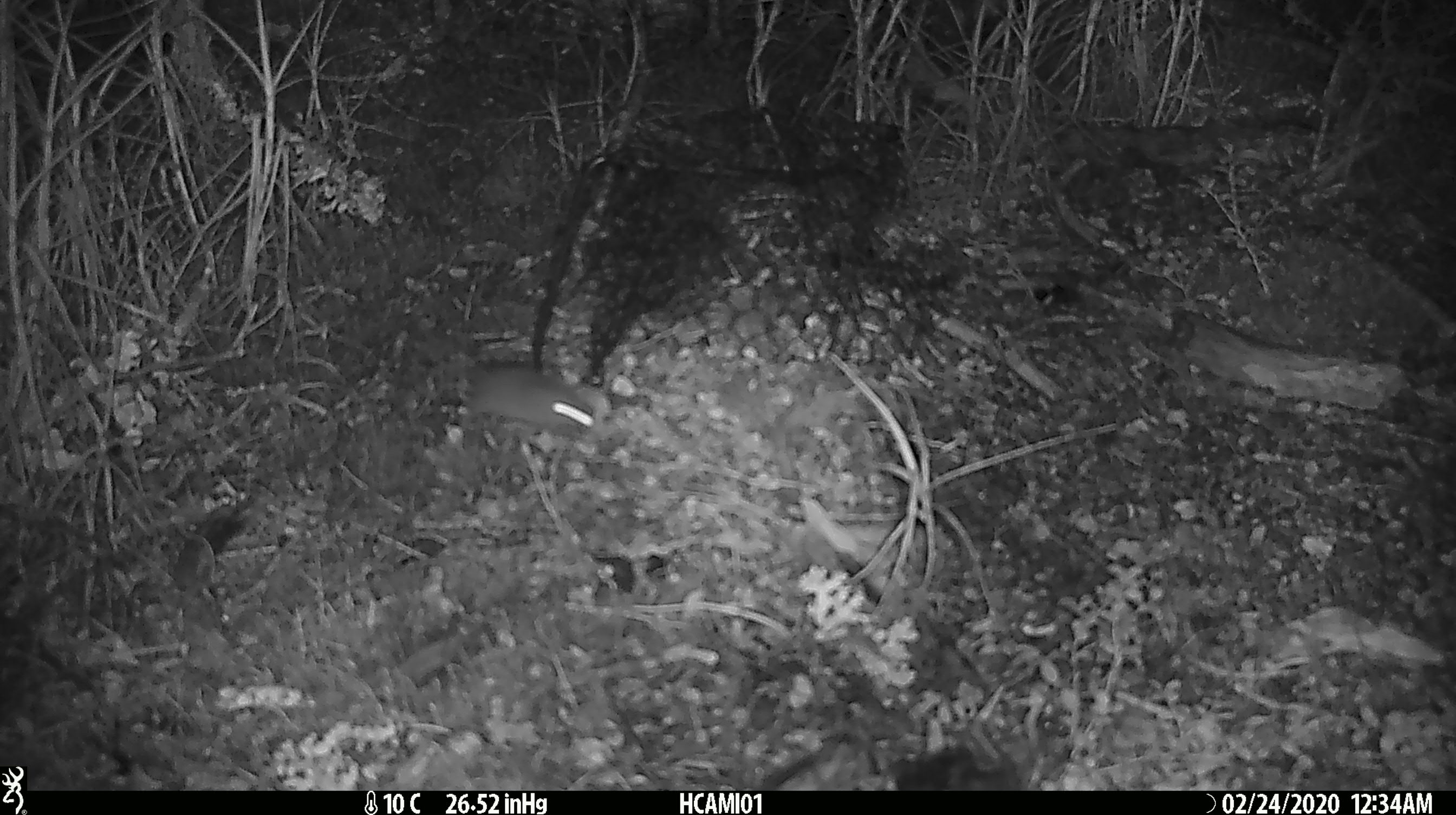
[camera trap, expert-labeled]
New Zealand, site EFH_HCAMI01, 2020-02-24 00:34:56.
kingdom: Animalia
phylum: Chordata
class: Mammalia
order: Rodentia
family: Muridae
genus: Mus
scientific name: Mus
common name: mouse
Mouse (Mus).